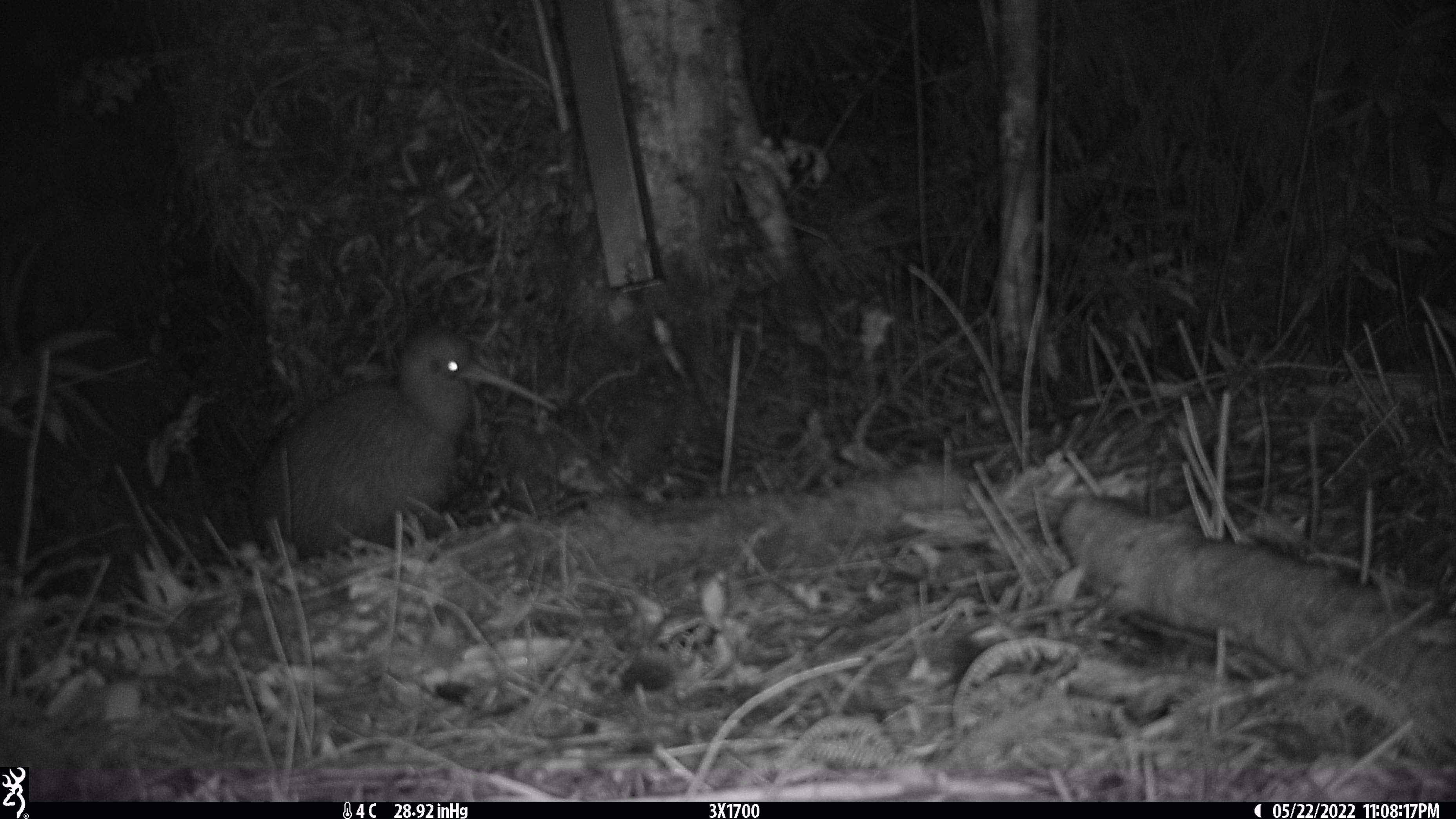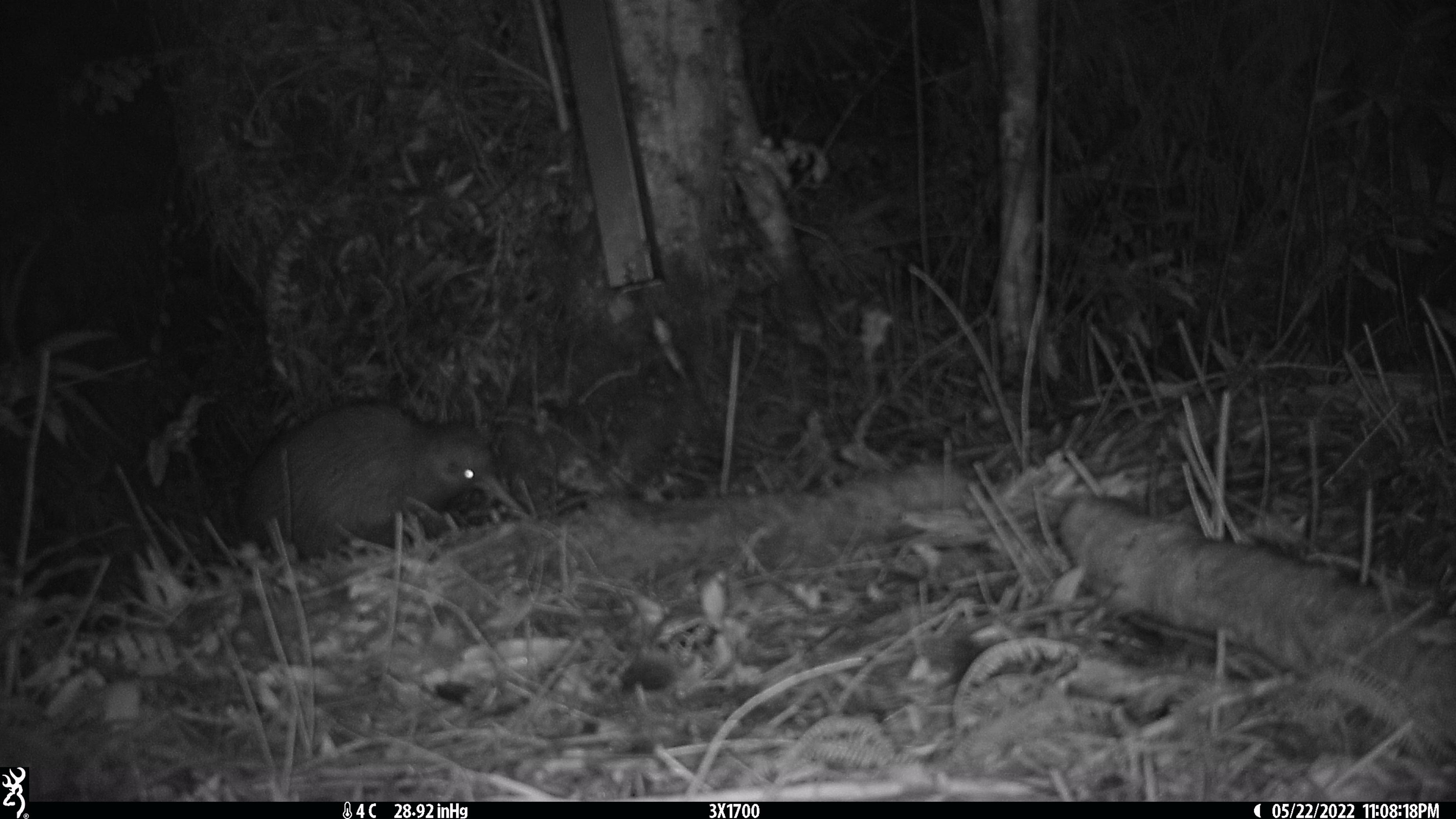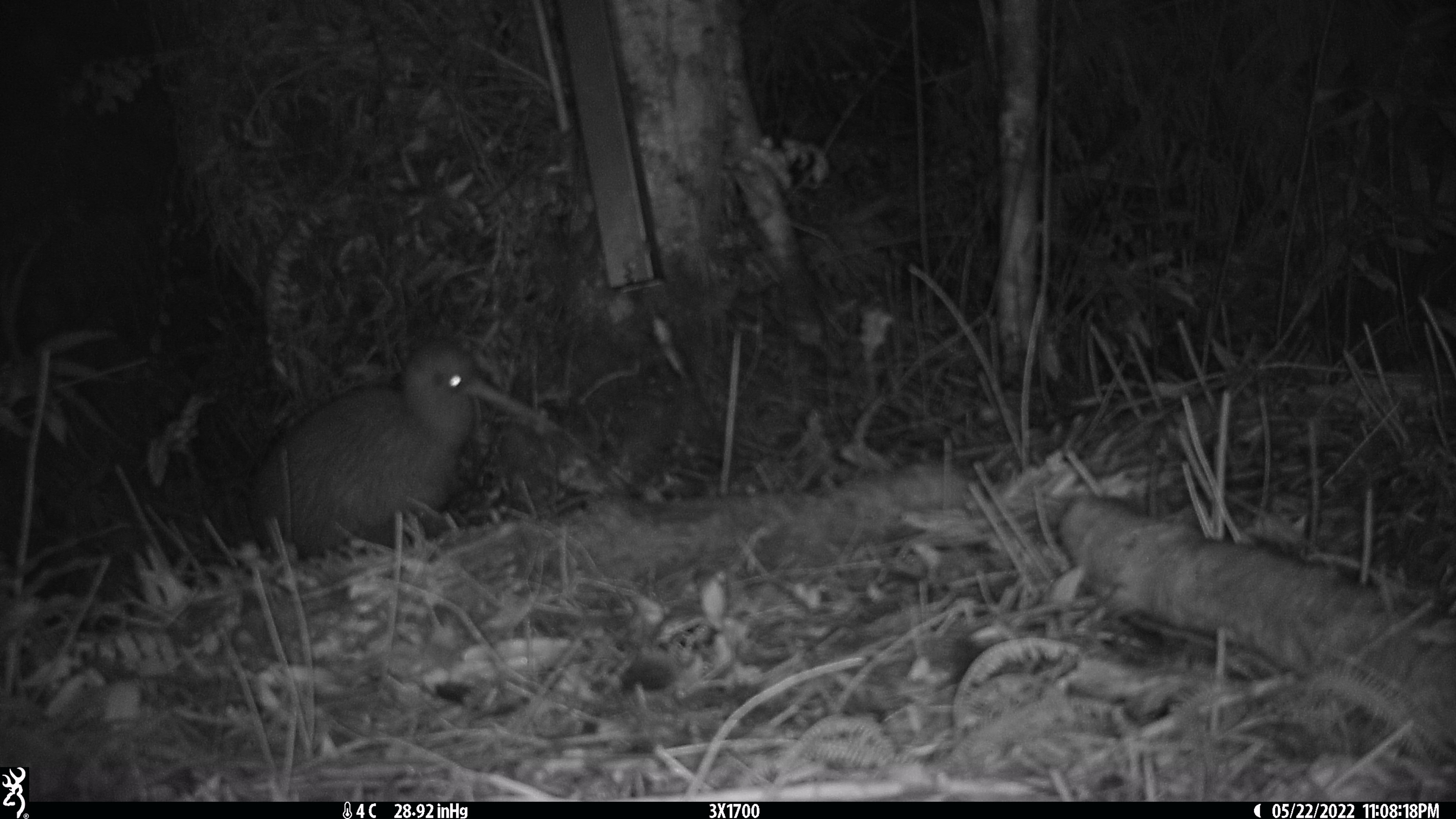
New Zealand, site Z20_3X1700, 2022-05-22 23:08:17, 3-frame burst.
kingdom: Animalia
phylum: Chordata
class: Aves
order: Apterygiformes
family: Apterygidae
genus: Apteryx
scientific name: Apteryx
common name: kiwi